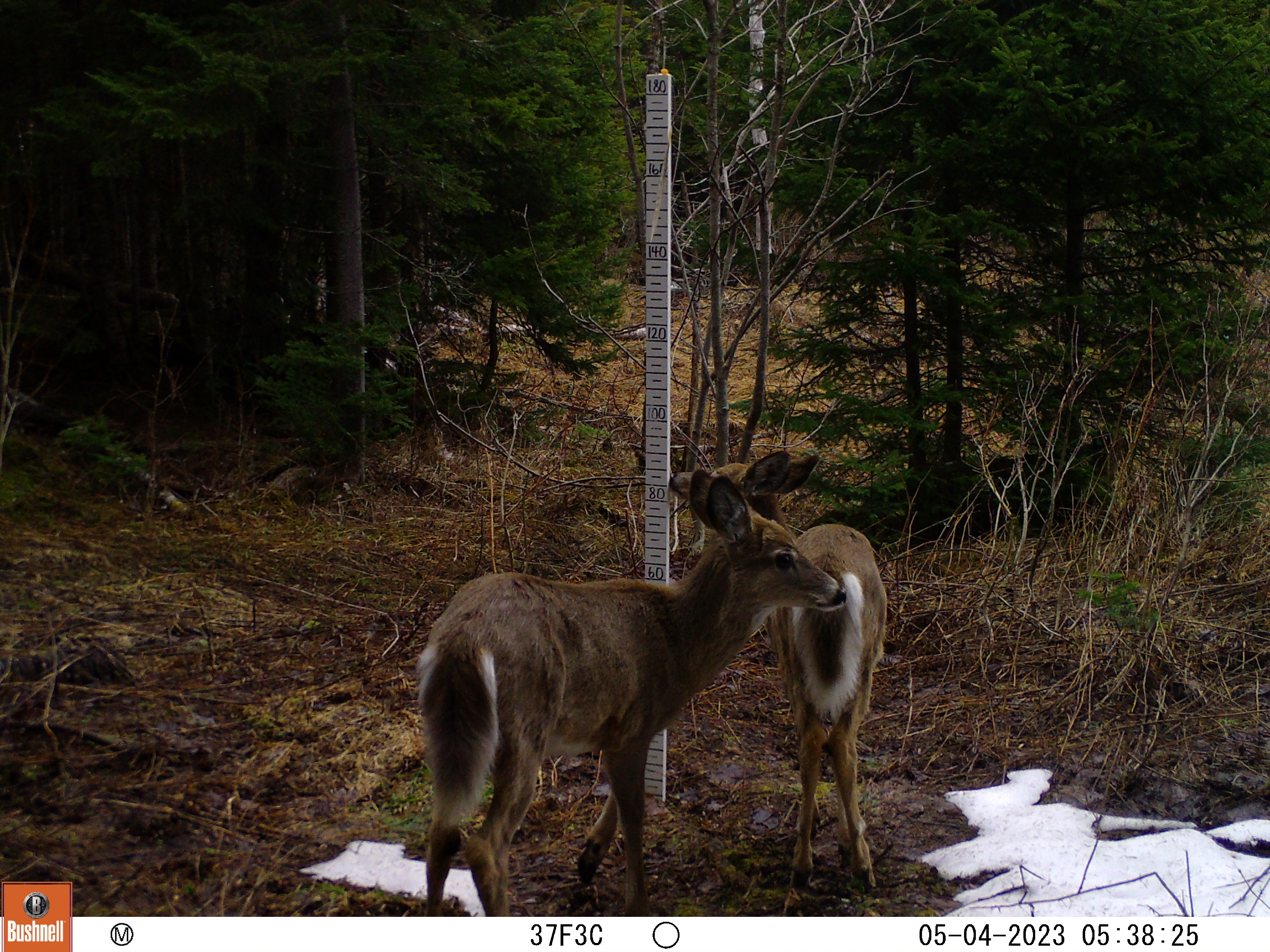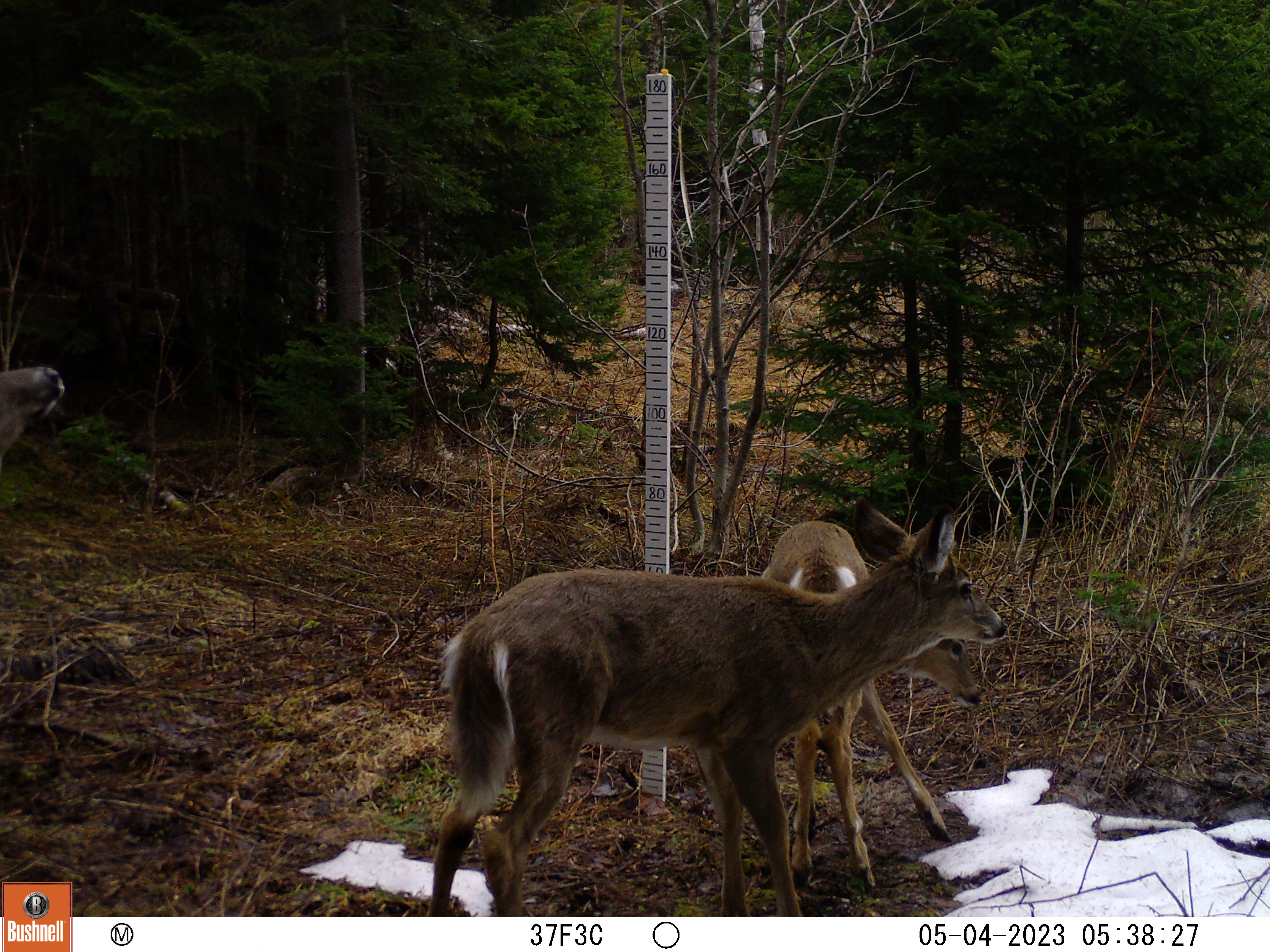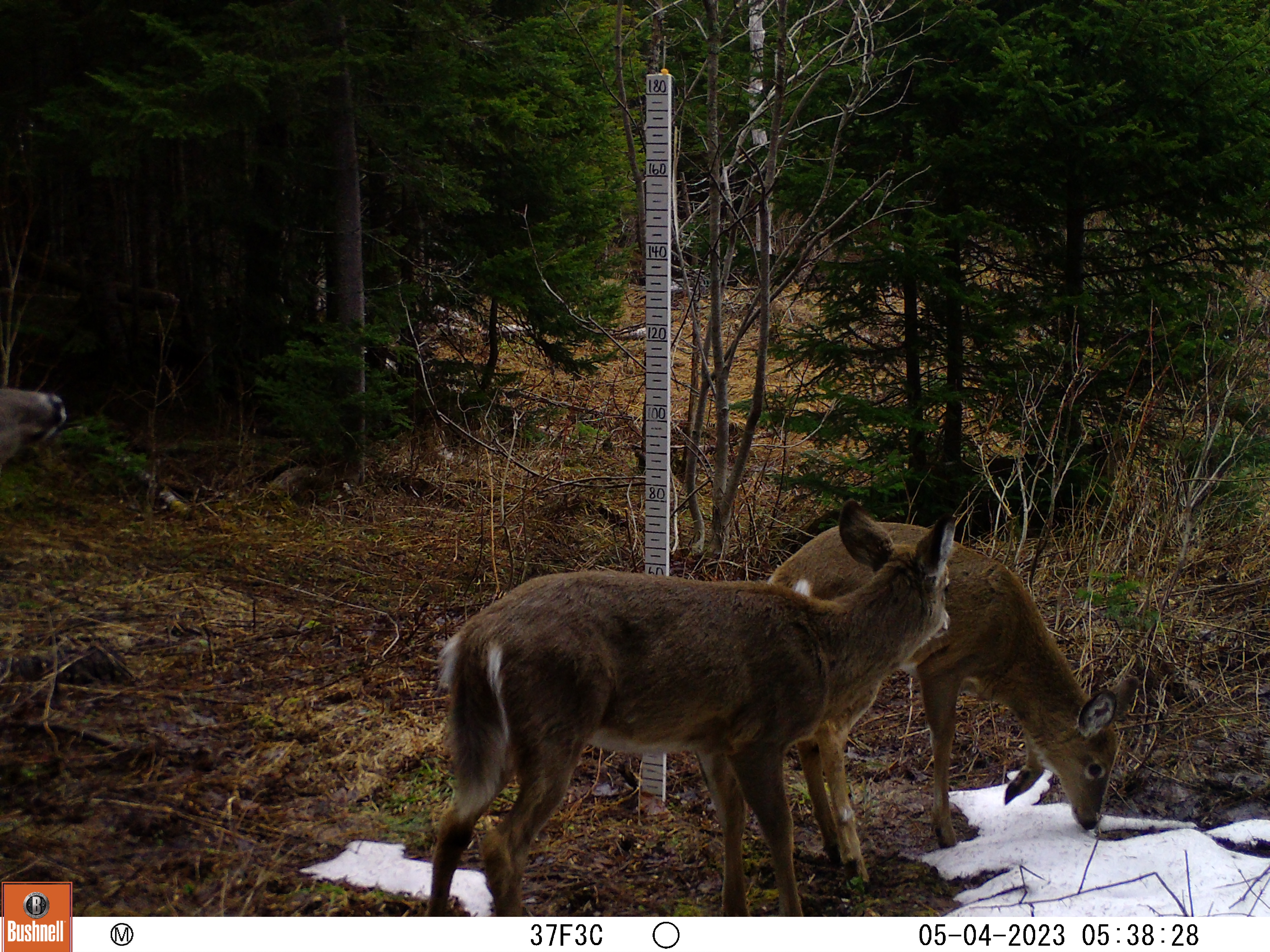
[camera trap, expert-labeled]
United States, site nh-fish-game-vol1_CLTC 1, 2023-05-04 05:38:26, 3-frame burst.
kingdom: Animalia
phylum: Chordata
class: Mammalia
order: Artiodactyla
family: Cervidae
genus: Odocoileus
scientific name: Odocoileus virginianus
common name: white-tailed deer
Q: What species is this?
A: White-tailed deer (Odocoileus virginianus).